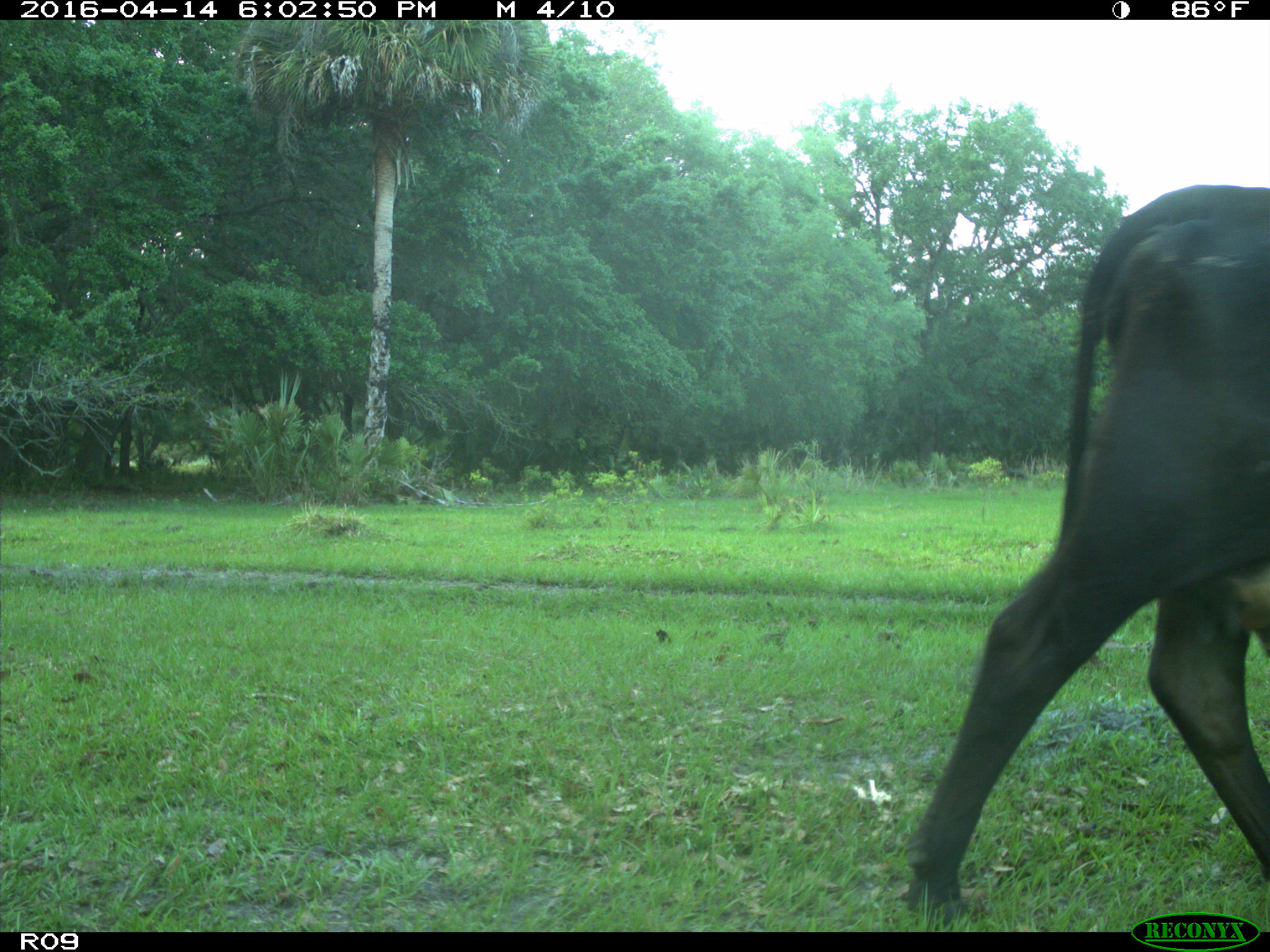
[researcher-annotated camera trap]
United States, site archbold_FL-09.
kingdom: Animalia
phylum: Chordata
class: Mammalia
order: Artiodactyla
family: Bovidae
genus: Bos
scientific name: Bos taurus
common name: domestic cow